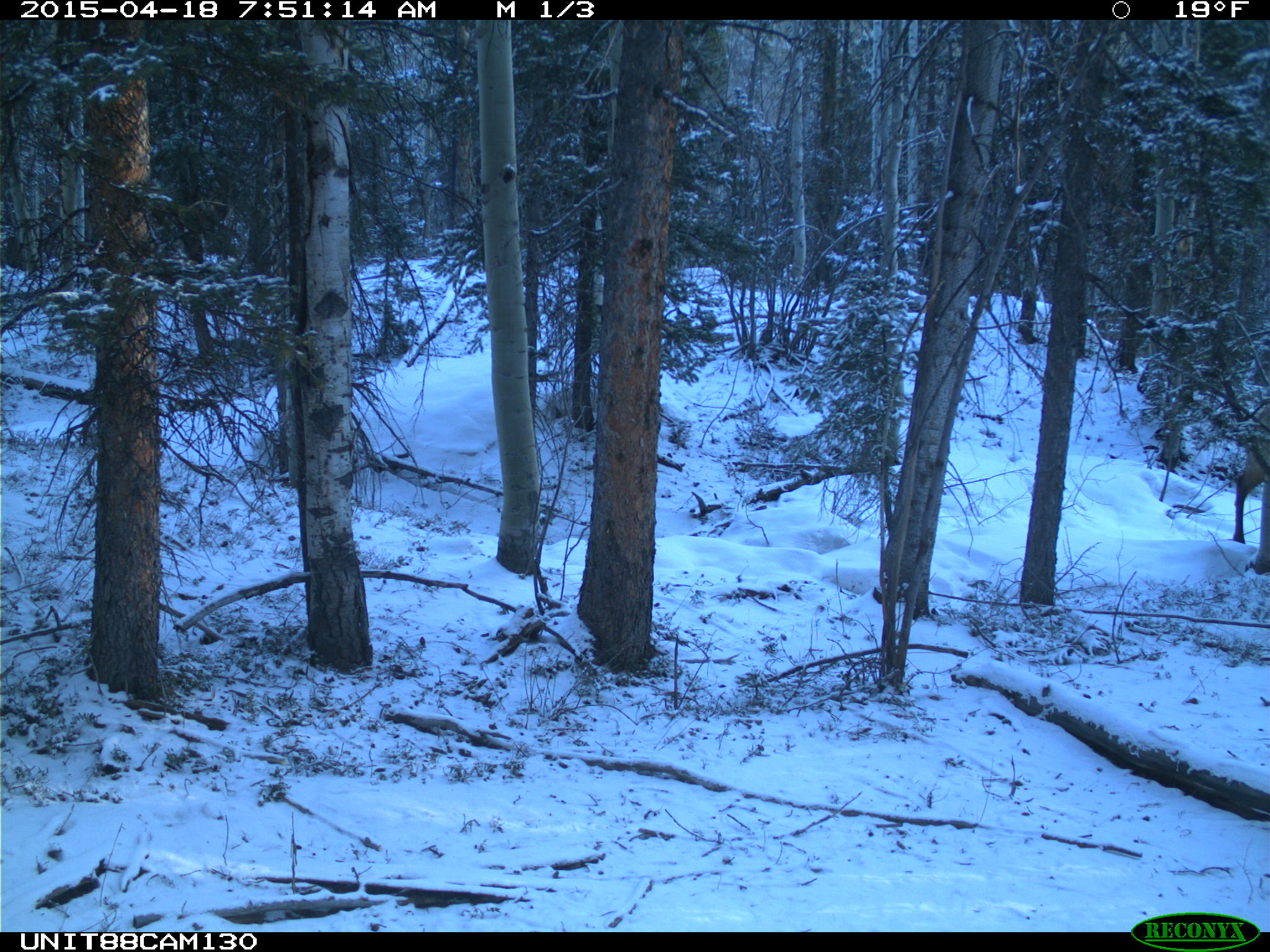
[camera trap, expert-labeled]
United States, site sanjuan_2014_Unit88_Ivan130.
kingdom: Animalia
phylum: Chordata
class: Mammalia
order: Artiodactyla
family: Cervidae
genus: Cervus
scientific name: Cervus elaphus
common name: red deer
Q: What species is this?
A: Cervus elaphus (red deer).